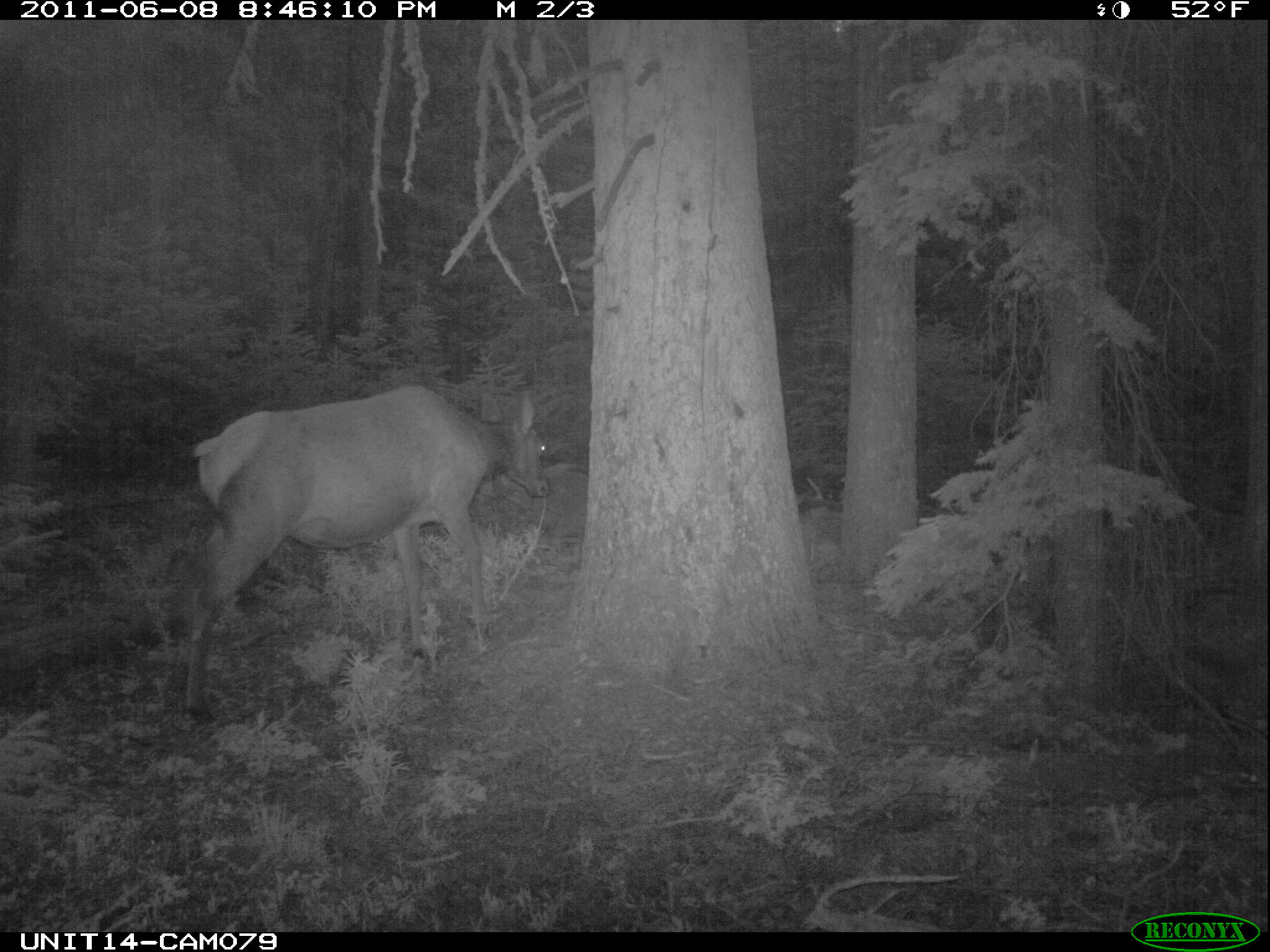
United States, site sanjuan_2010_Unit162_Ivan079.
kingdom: Animalia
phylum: Chordata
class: Mammalia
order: Artiodactyla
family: Cervidae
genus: Cervus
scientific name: Cervus elaphus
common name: red deer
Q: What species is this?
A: Cervus elaphus (red deer).